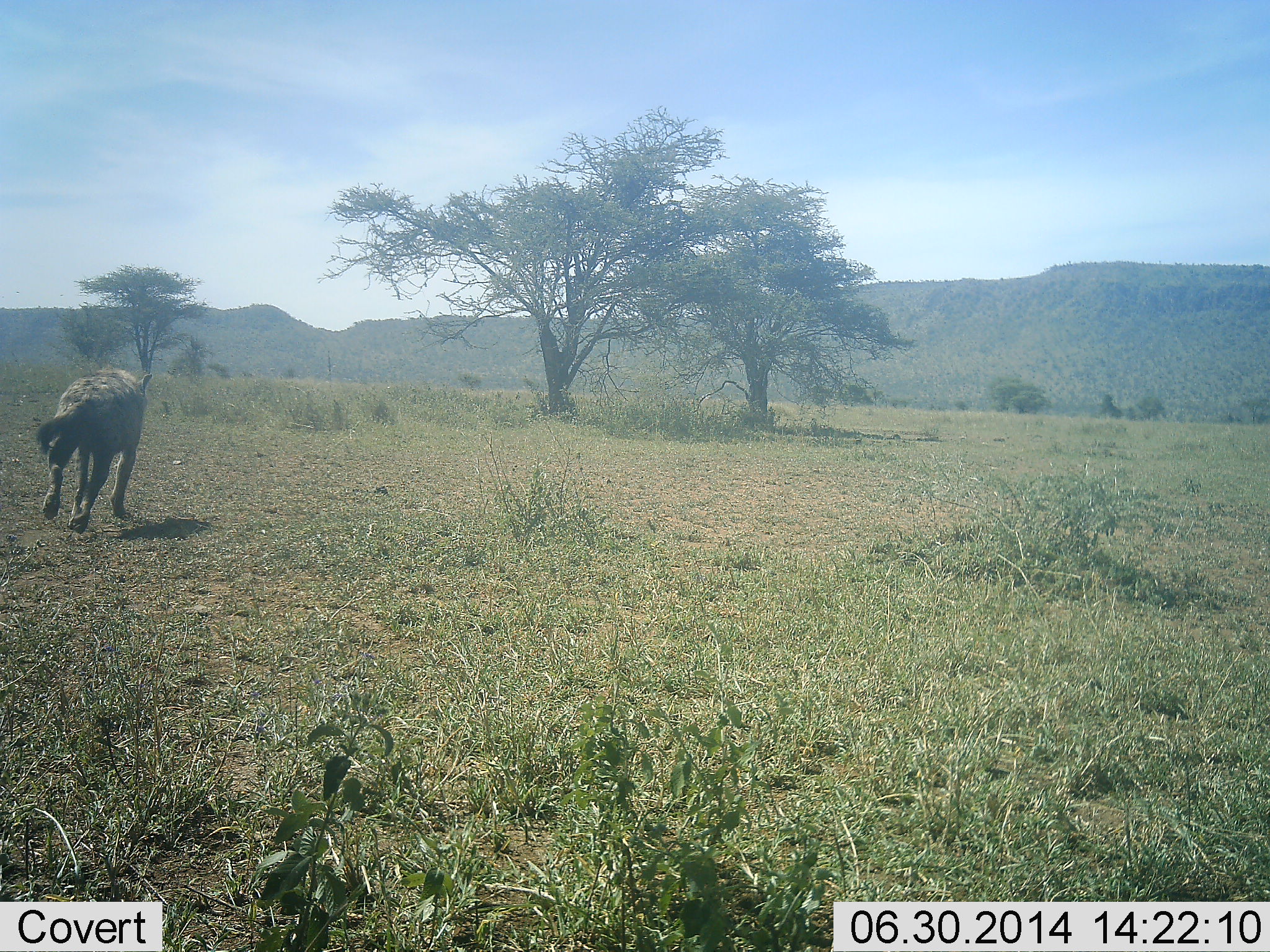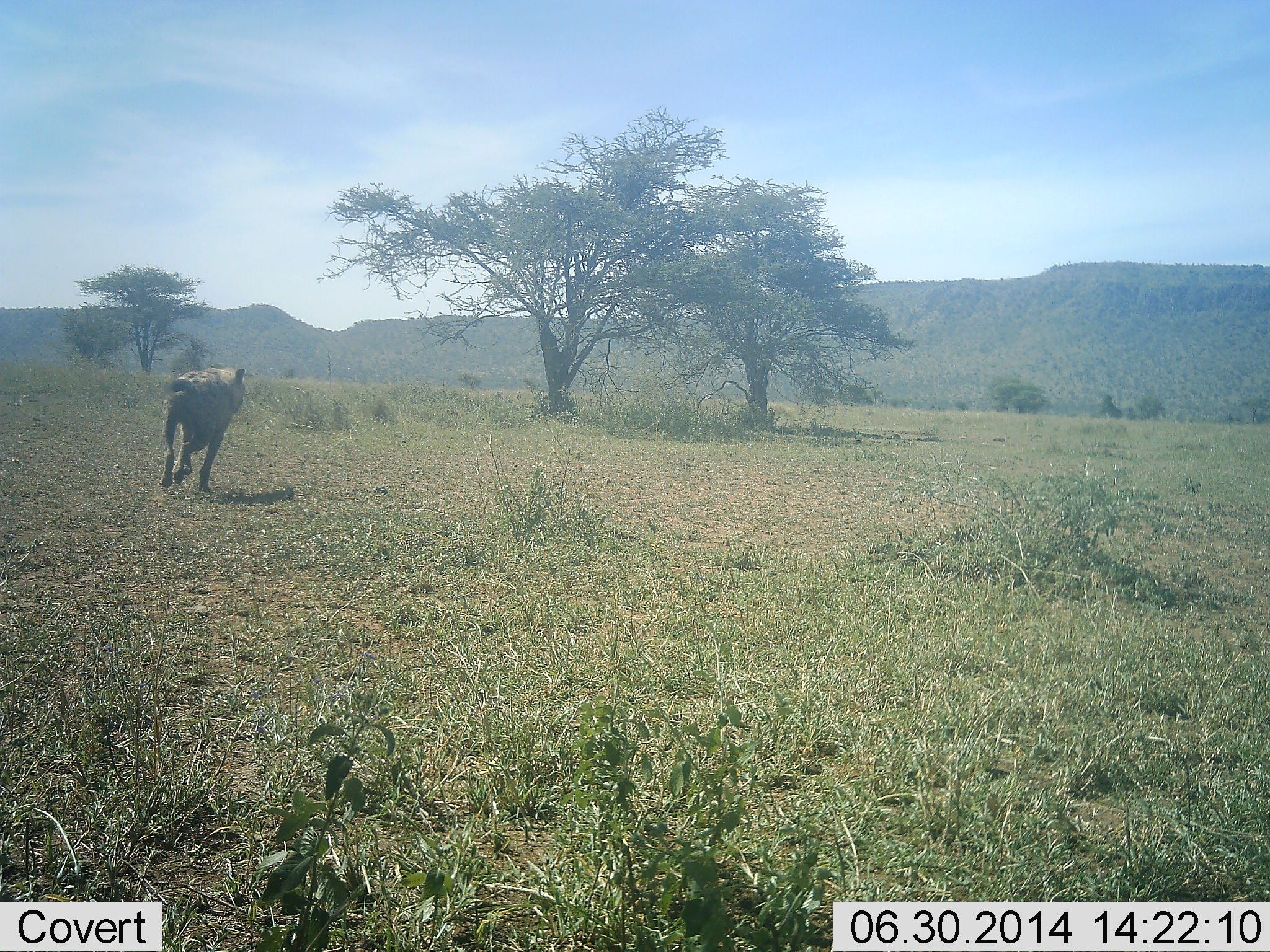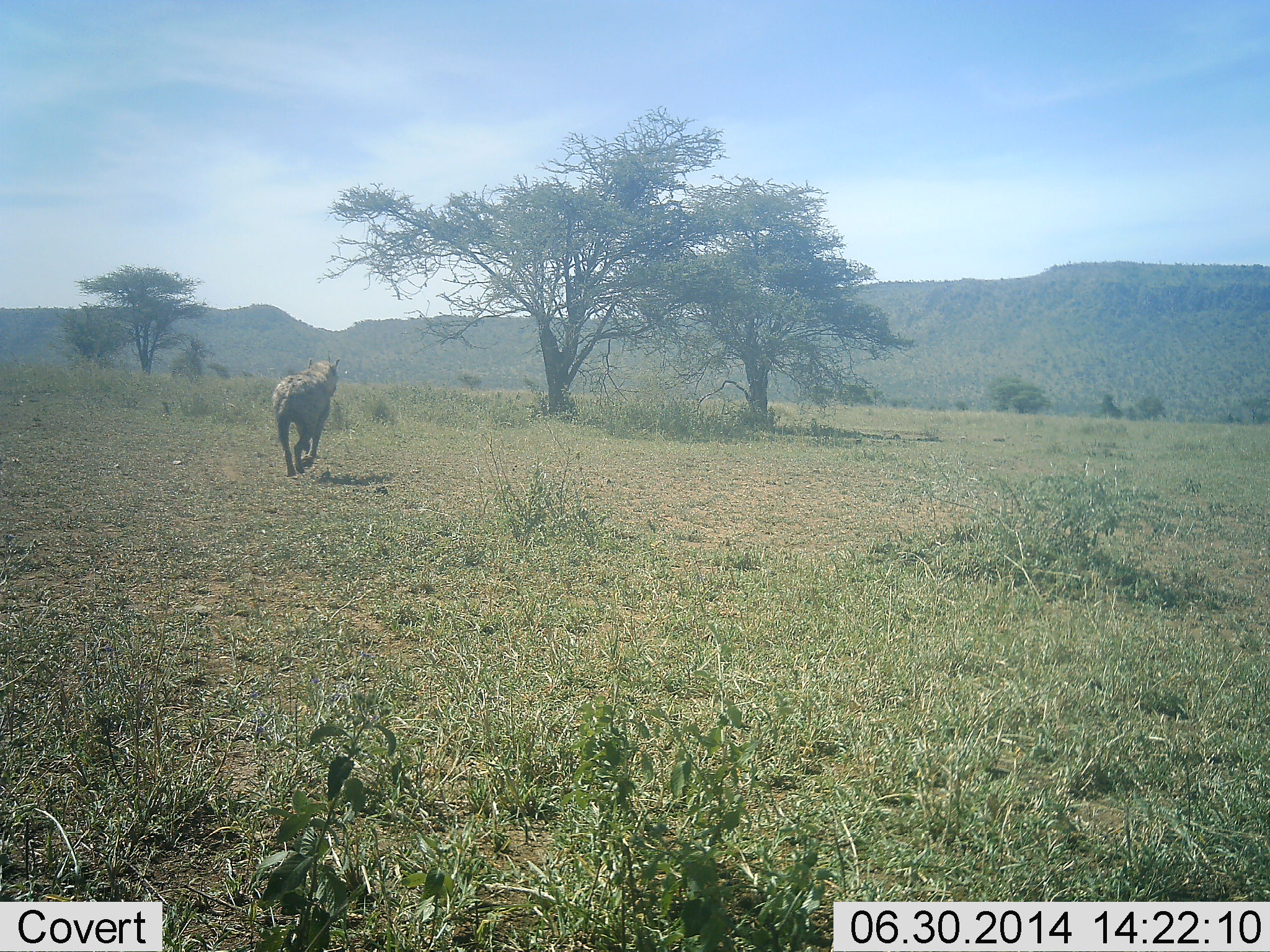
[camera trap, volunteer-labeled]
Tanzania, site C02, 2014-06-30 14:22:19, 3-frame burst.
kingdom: Animalia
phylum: Chordata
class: Mammalia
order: Carnivora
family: Hyaenidae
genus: Crocuta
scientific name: Crocuta crocuta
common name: spotted hyena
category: hyenaspotted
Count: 1.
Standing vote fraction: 0%.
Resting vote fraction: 0%.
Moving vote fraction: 100%.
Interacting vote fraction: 0%.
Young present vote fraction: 0%.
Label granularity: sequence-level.